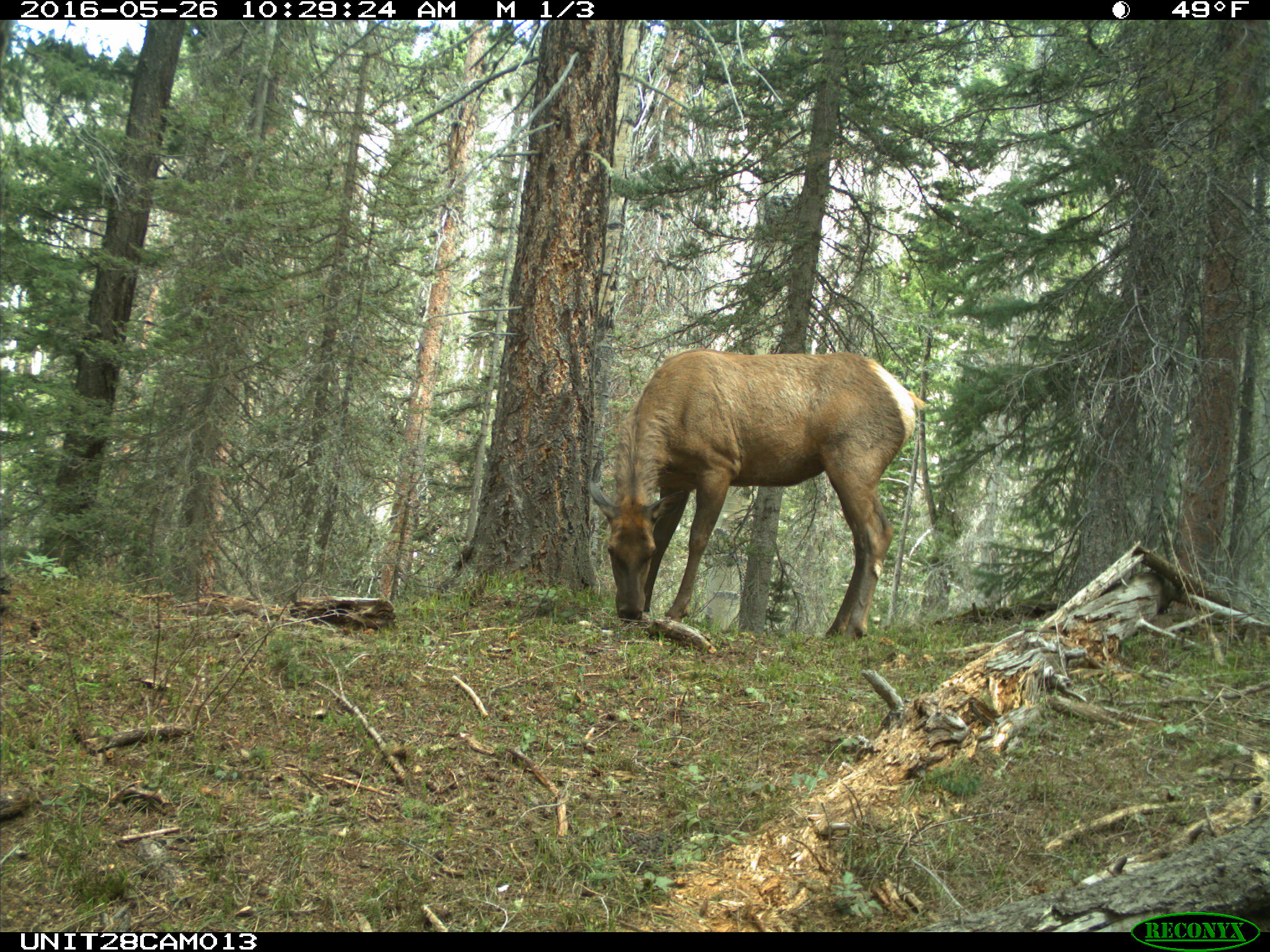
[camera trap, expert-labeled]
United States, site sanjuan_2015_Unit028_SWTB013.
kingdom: Animalia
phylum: Chordata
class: Mammalia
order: Artiodactyla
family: Cervidae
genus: Cervus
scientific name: Cervus elaphus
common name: red deer